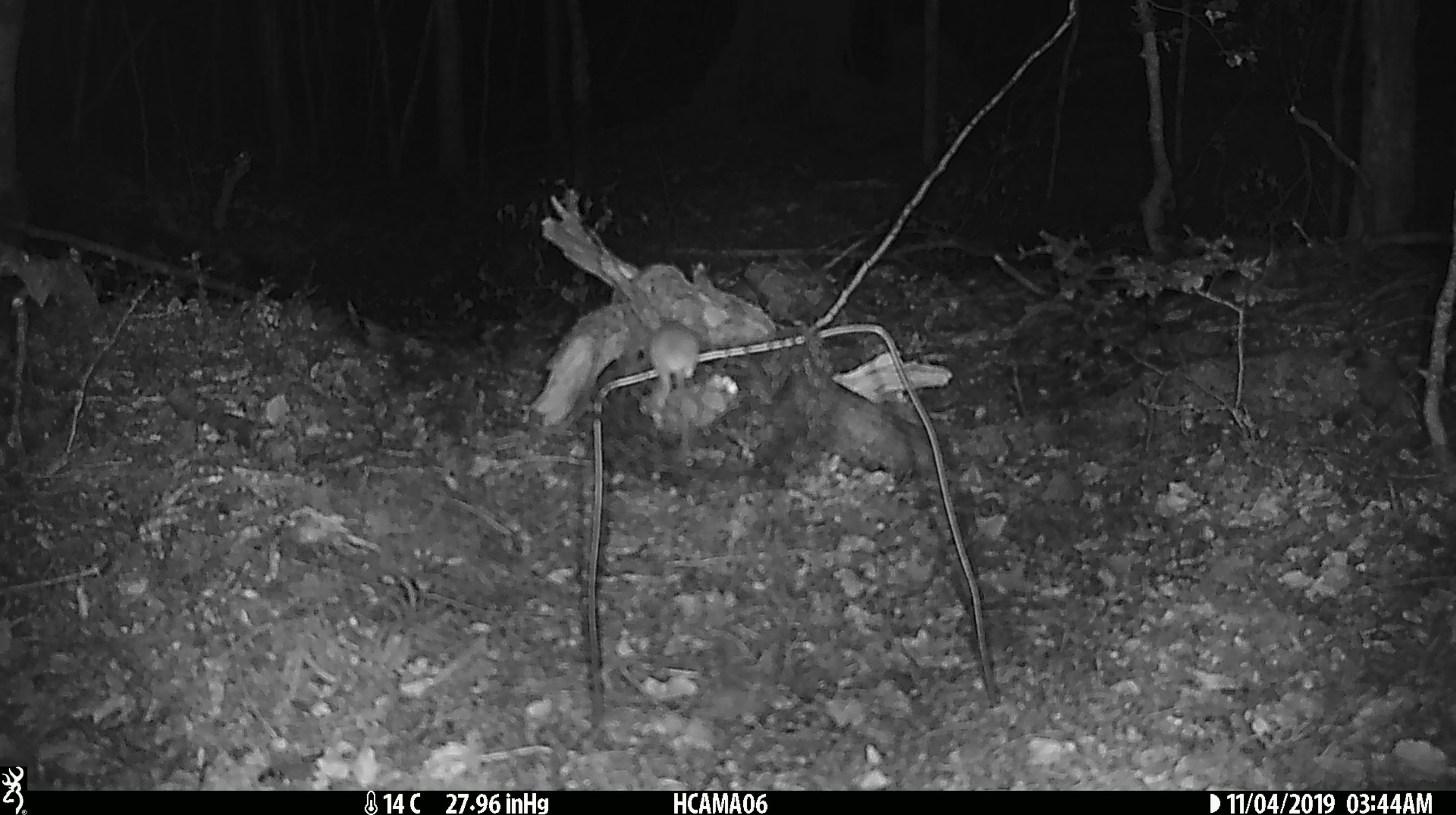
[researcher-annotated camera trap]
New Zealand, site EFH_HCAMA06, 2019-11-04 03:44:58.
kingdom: Animalia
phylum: Chordata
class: Mammalia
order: Rodentia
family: Muridae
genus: Mus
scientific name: Mus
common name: mouse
Mouse (Mus).